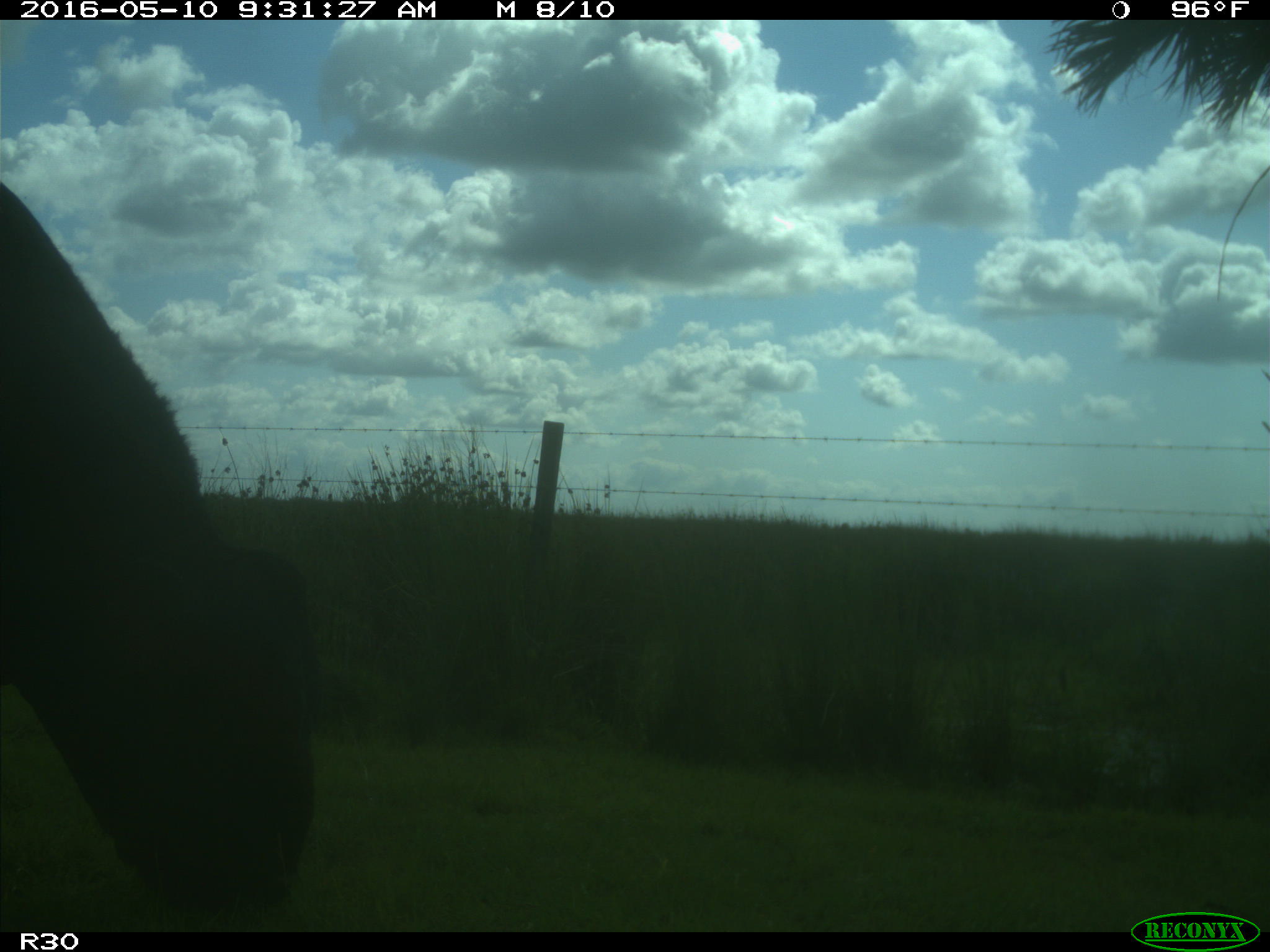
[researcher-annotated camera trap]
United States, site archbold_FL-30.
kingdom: Animalia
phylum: Chordata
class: Mammalia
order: Artiodactyla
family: Bovidae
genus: Bos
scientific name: Bos taurus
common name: domestic cow